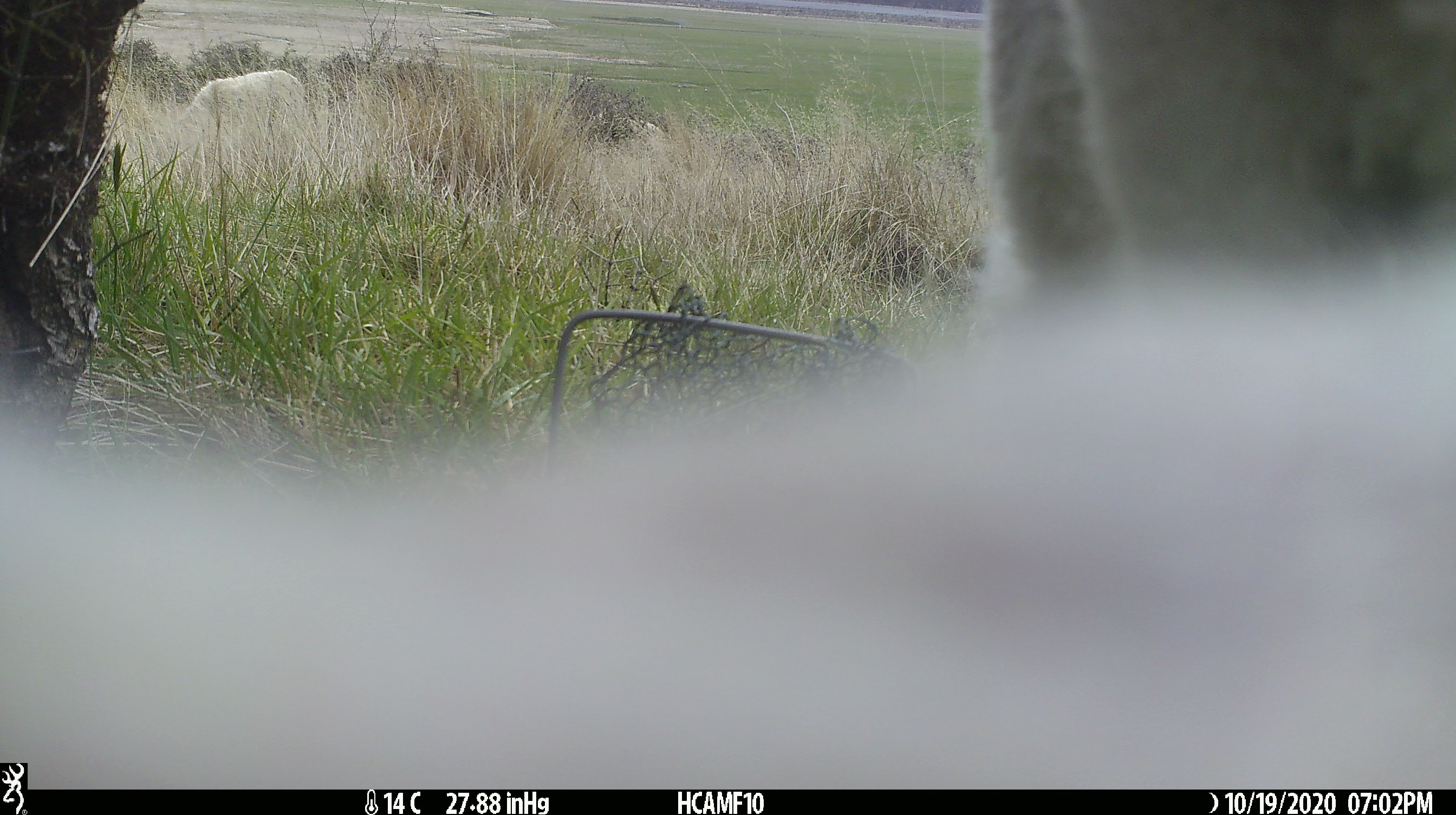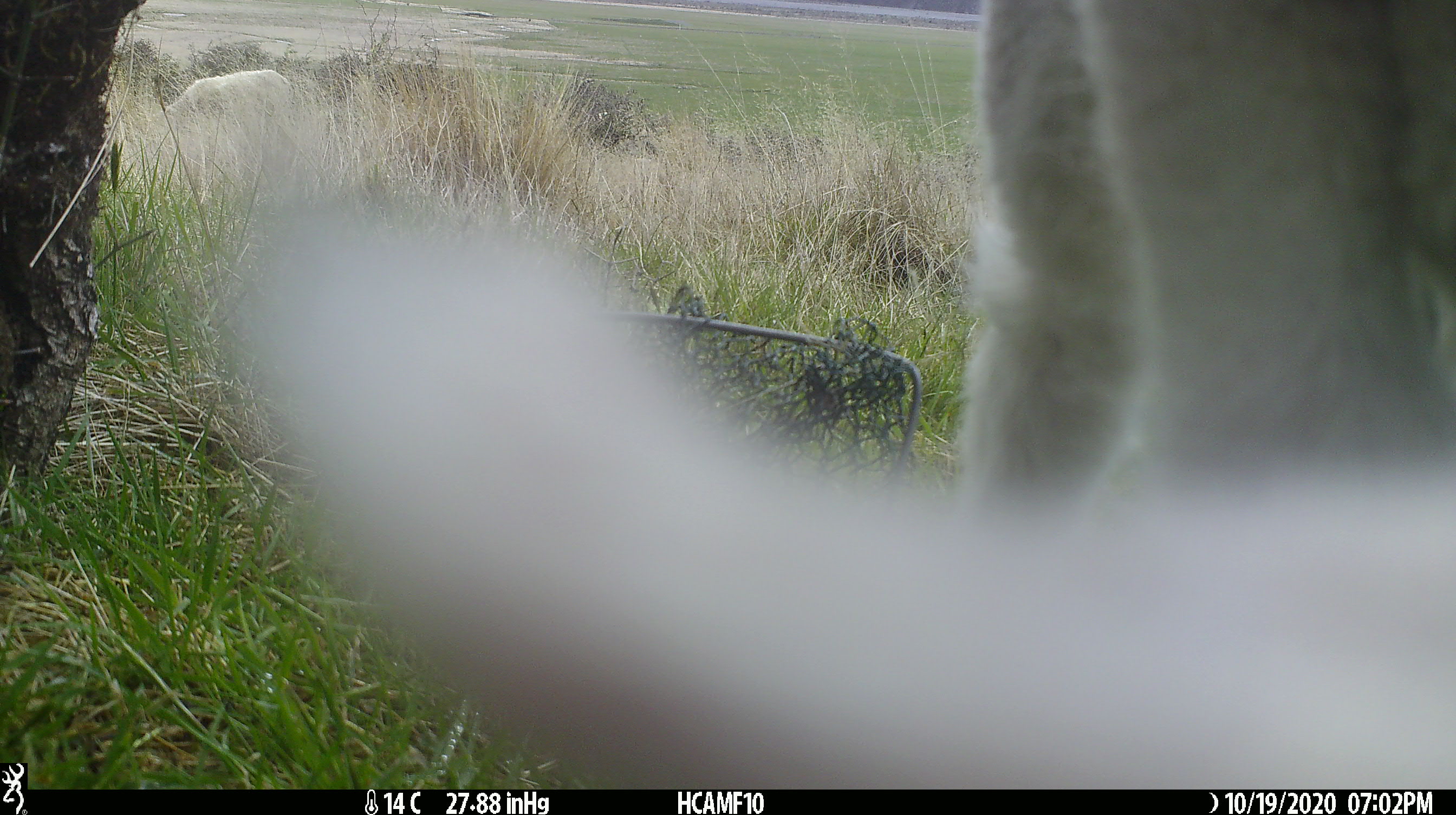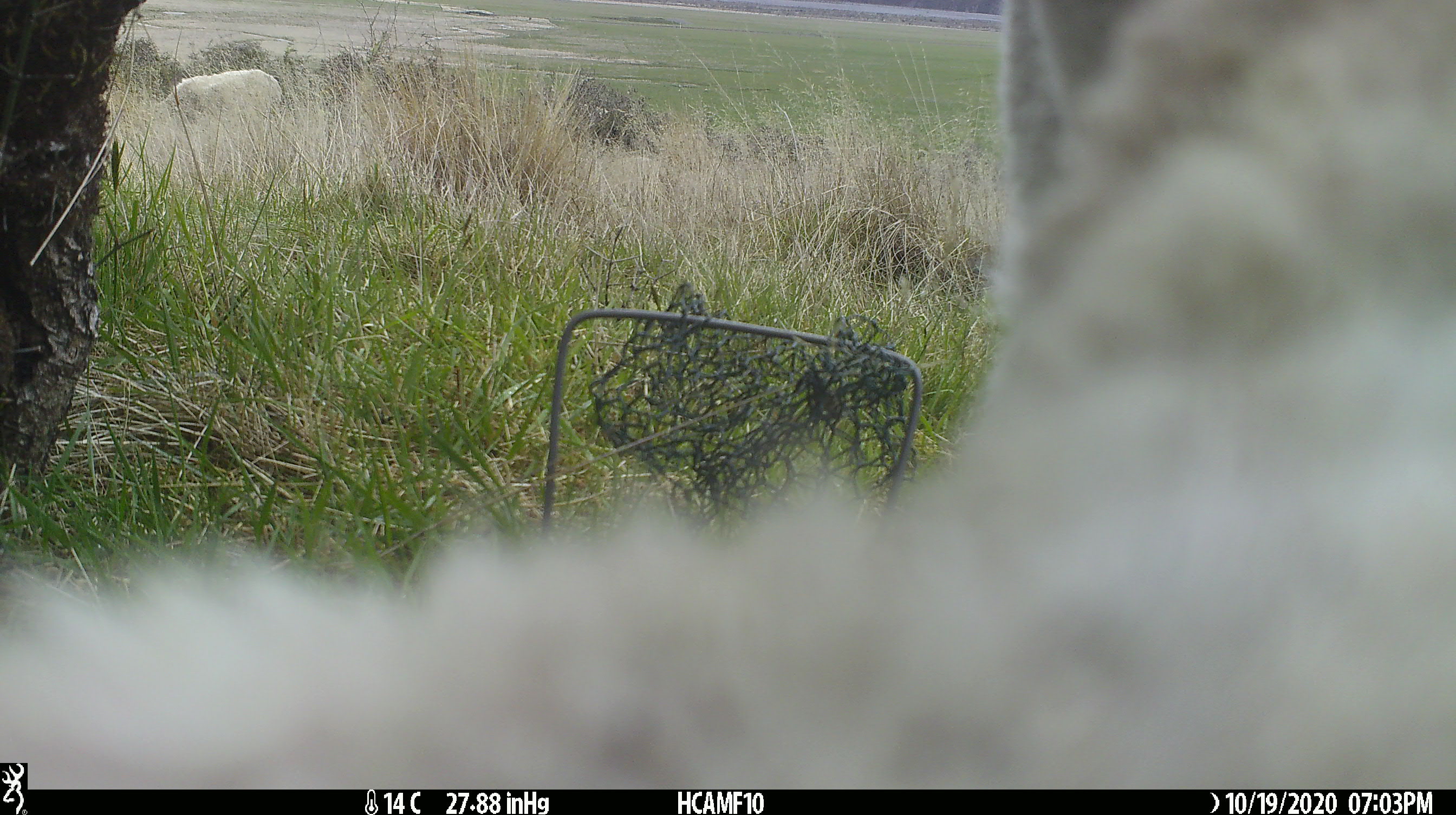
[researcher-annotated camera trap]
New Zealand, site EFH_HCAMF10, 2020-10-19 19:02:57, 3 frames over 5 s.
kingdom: Animalia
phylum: Chordata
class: Mammalia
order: Artiodactyla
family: Bovidae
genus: Ovis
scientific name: Ovis aries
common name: domestic sheep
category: sheep